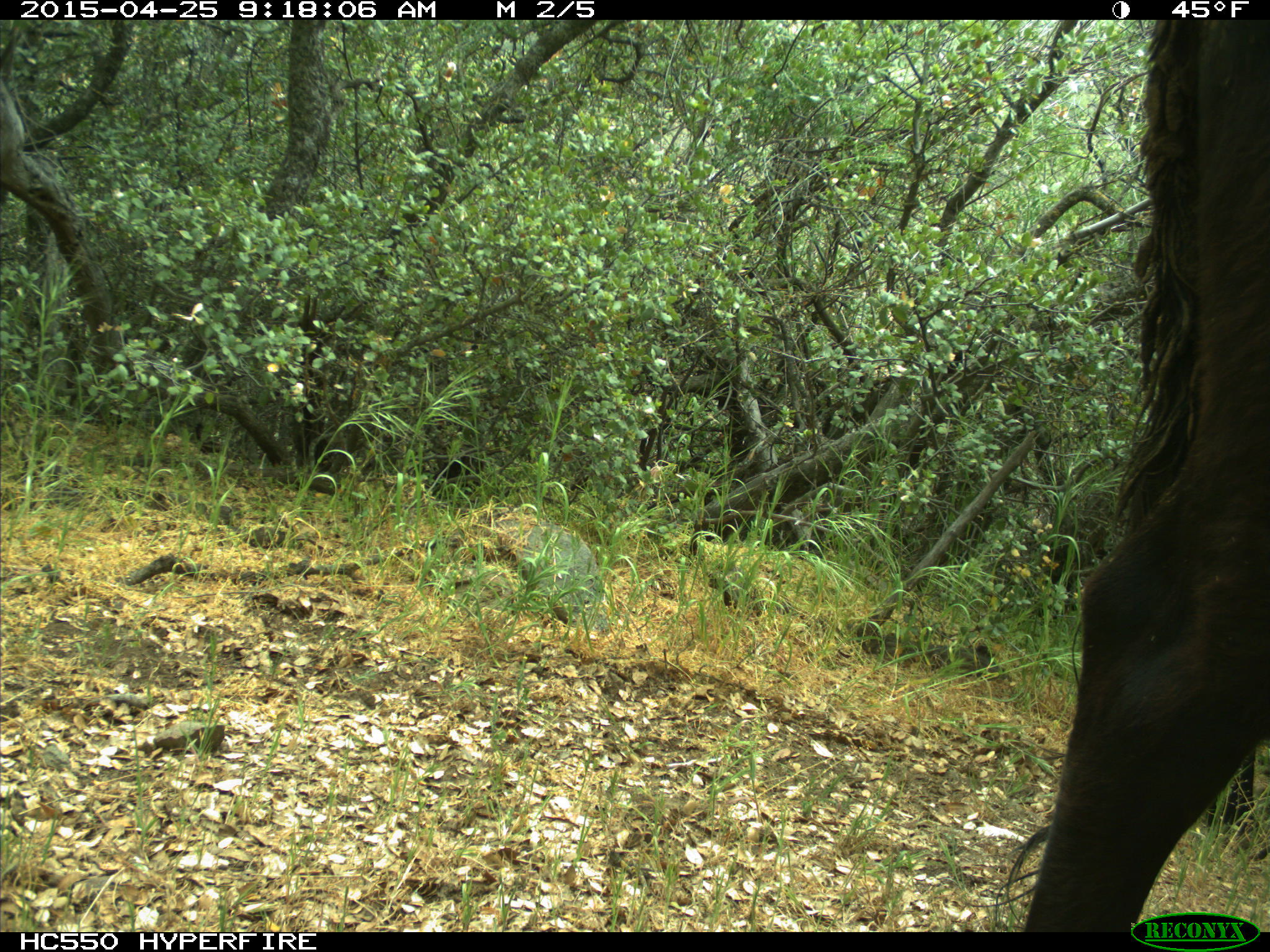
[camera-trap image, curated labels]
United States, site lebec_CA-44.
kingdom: Animalia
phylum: Chordata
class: Mammalia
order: Artiodactyla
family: Suidae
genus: Sus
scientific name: Sus scrofa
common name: wild boar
Sus scrofa (wild boar).